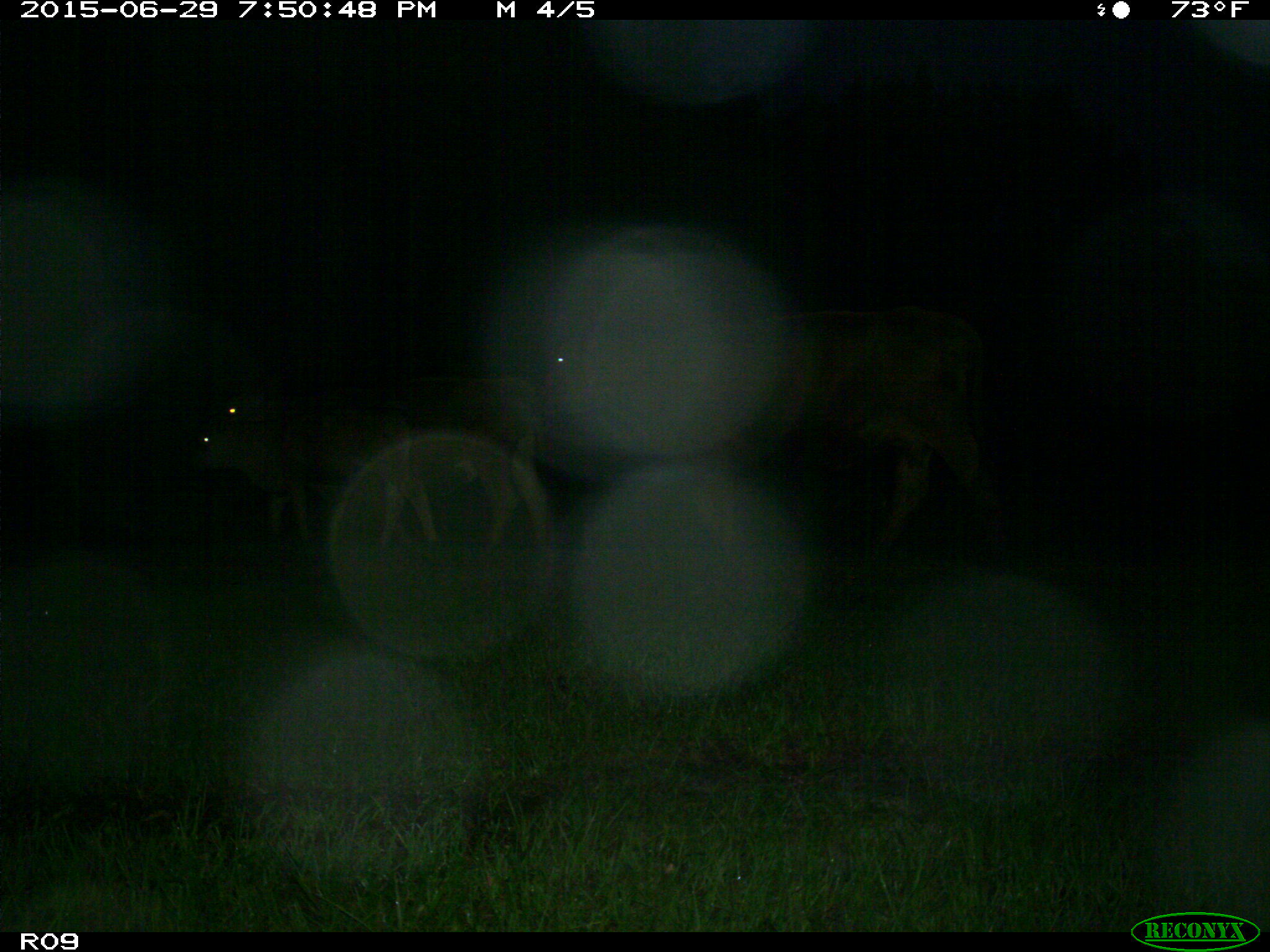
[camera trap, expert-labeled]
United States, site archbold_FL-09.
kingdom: Animalia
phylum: Chordata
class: Mammalia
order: Artiodactyla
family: Bovidae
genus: Bos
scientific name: Bos taurus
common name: domestic cow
Bos taurus (domestic cow).